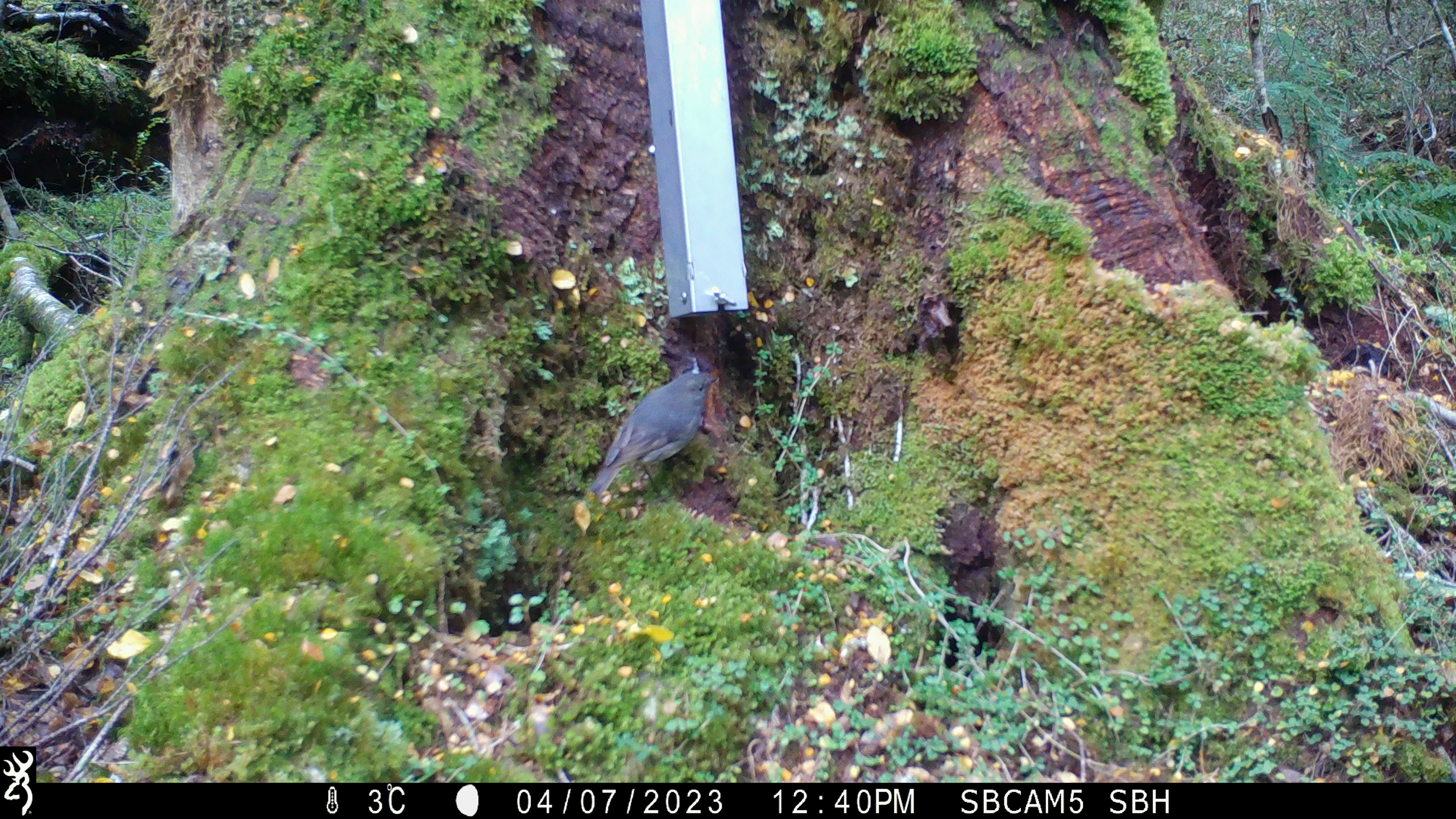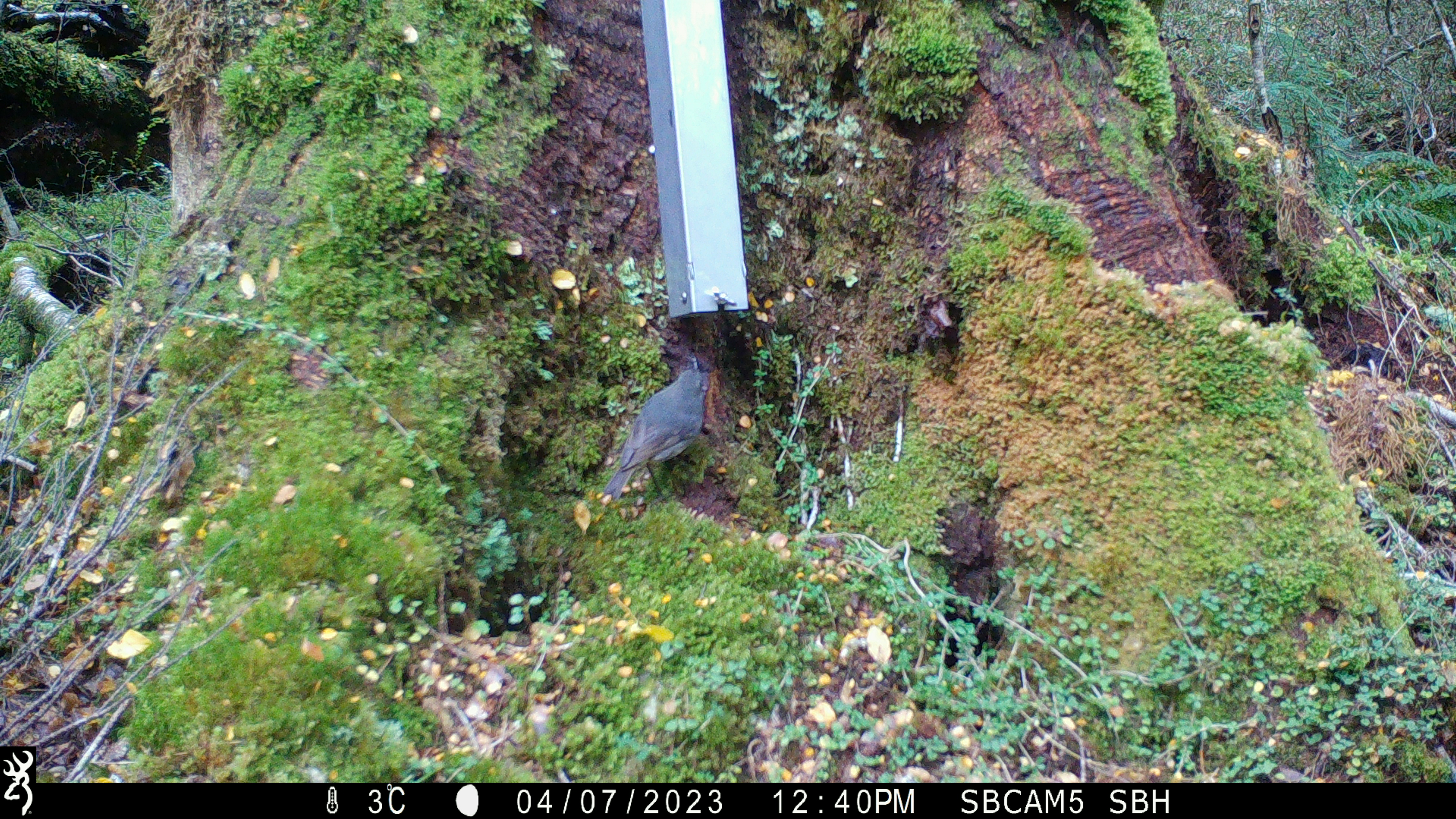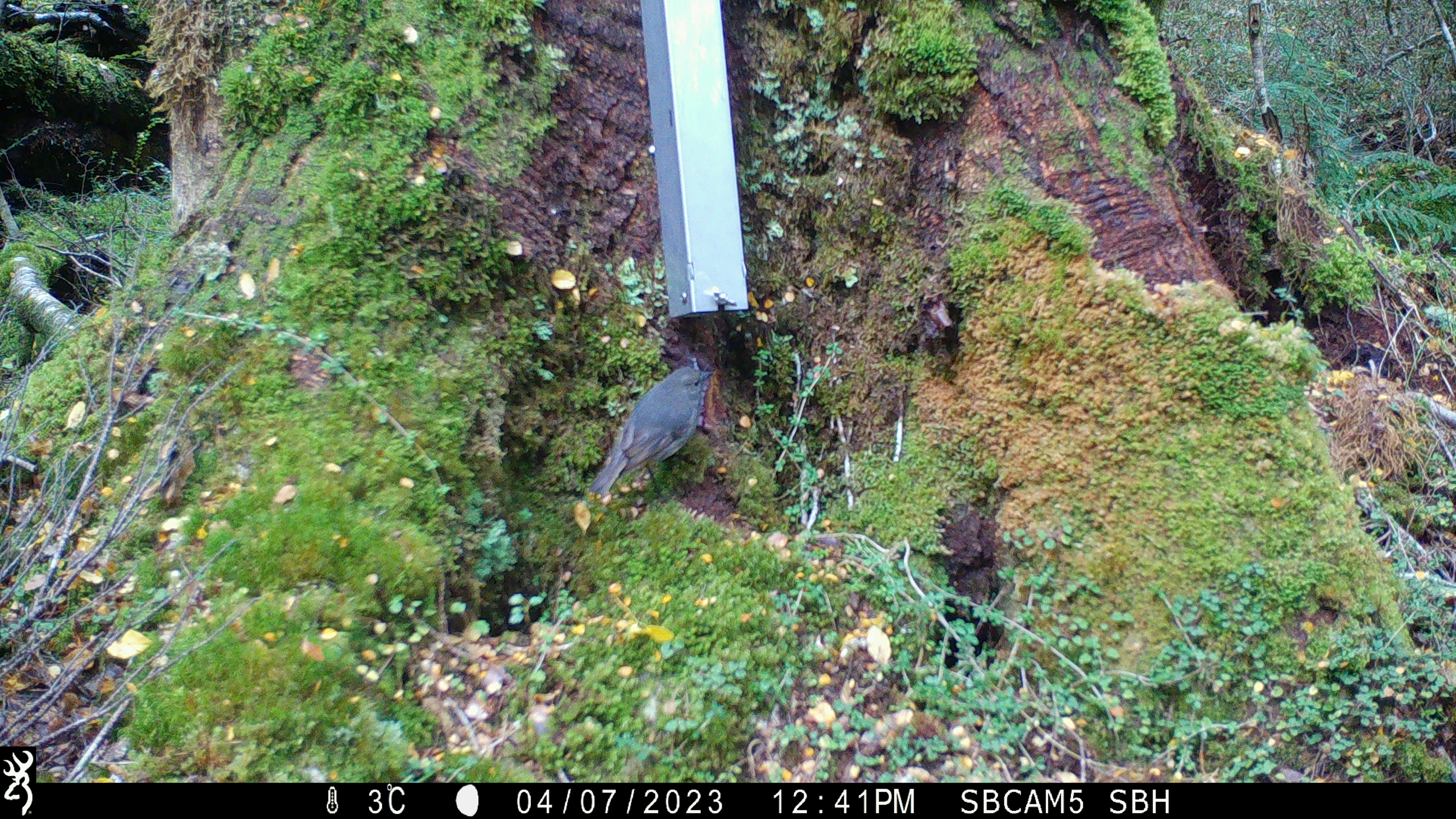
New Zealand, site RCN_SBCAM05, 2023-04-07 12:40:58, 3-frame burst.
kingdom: Animalia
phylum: Chordata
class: Aves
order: Passeriformes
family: Petroicidae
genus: Petroica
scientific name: Petroica australis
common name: new zealand robin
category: robin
Robin (new zealand robin) (Petroica australis).